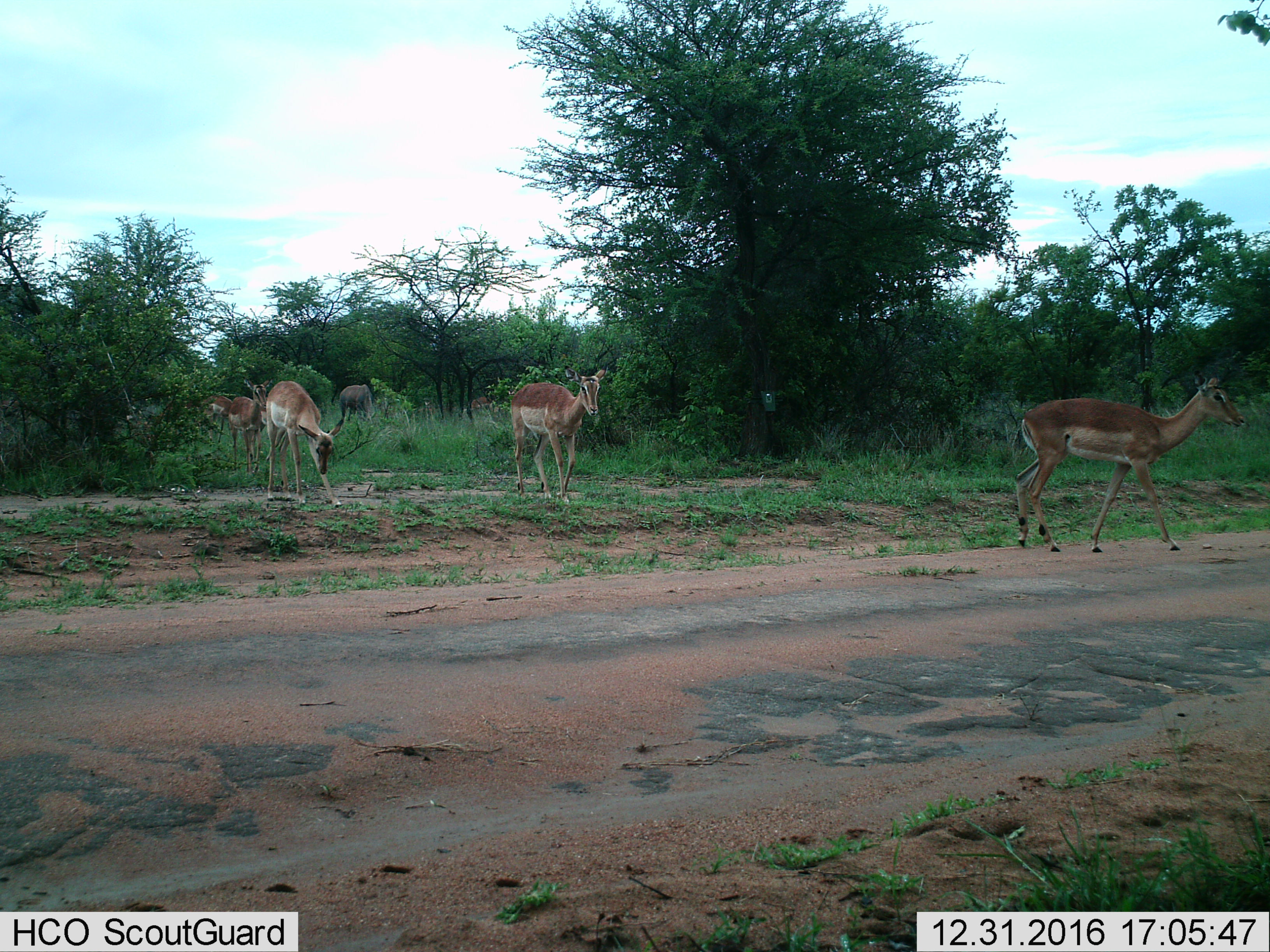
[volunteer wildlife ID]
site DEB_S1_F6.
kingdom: Animalia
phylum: Chordata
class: Mammalia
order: Artiodactyla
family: Bovidae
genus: Aepyceros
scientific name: Aepyceros melampus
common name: impala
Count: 7.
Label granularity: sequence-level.